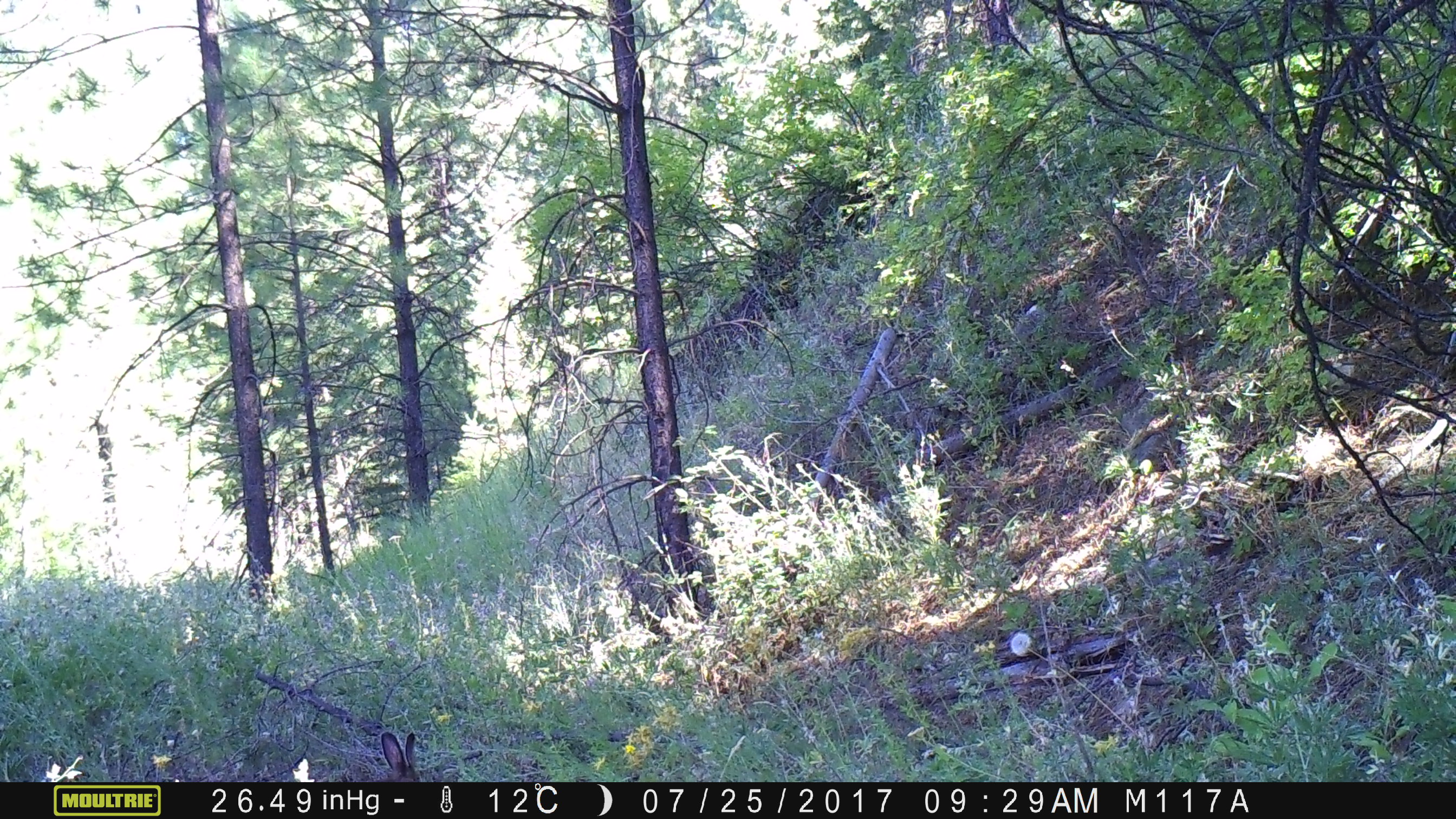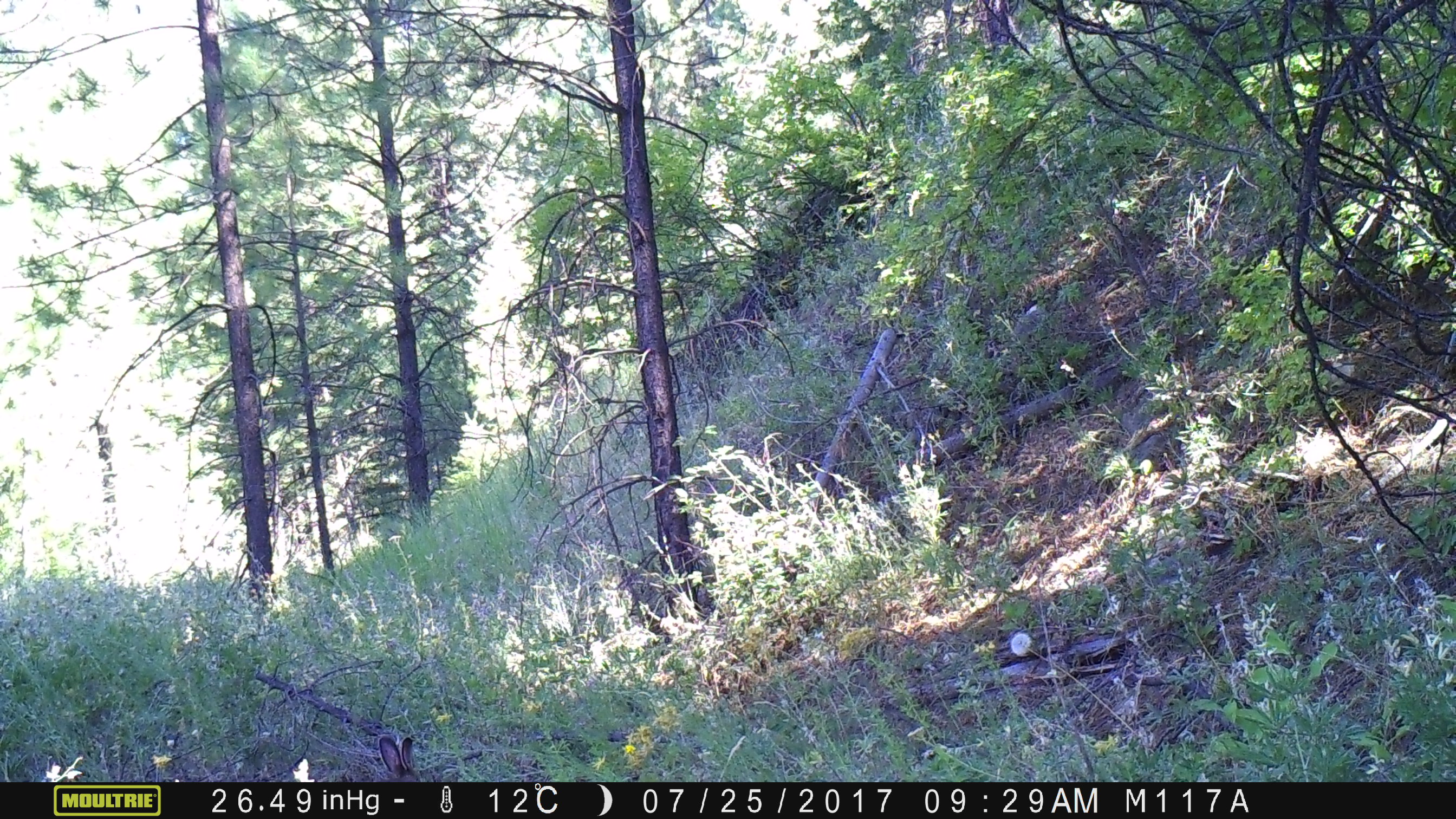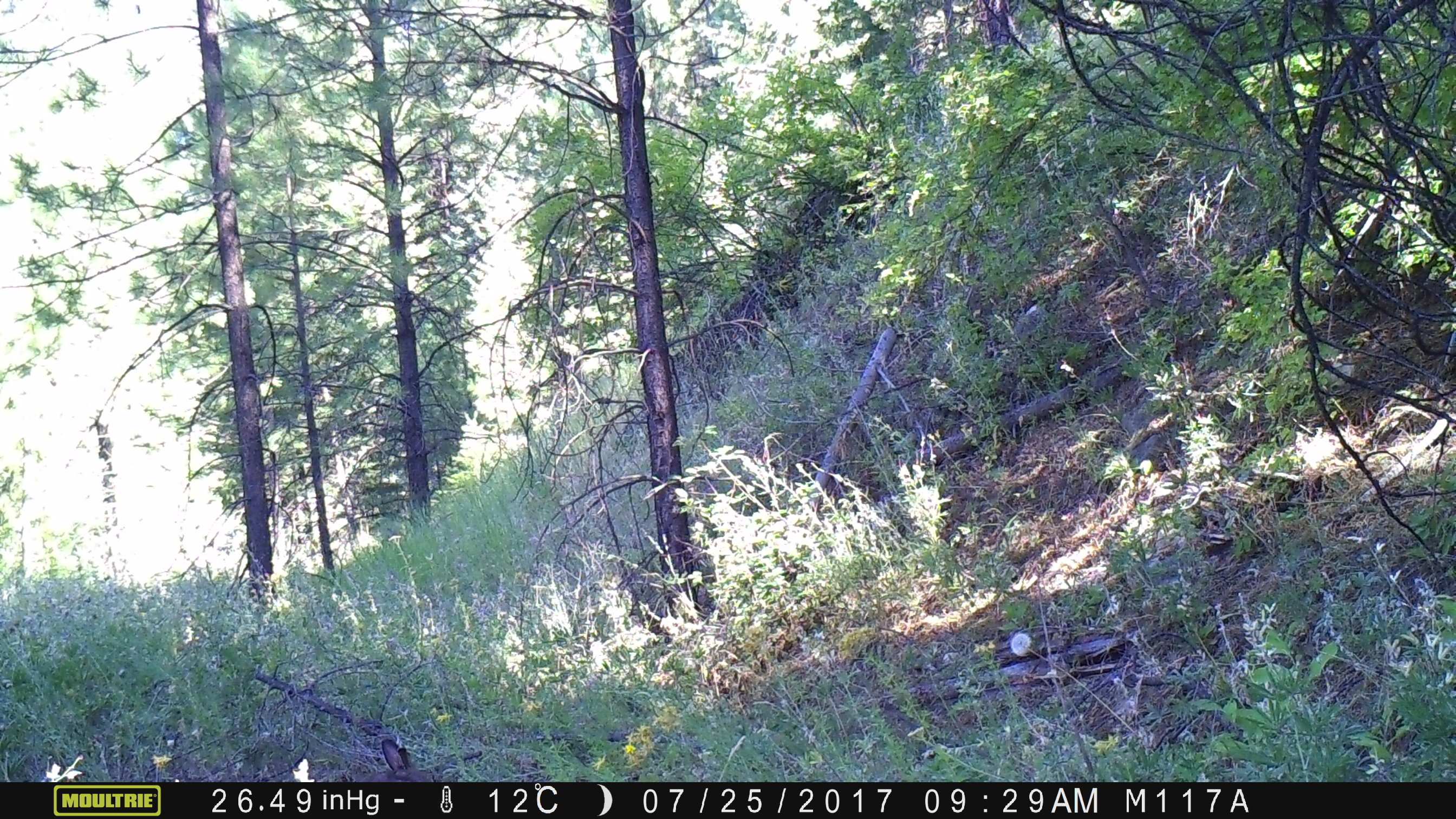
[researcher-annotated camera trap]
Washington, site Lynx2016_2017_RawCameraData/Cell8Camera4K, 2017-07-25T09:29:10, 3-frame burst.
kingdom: Animalia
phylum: Chordata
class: Mammalia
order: Lagomorpha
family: Leporidae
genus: Lepus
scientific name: Lepus americanus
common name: snowshoe hare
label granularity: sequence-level